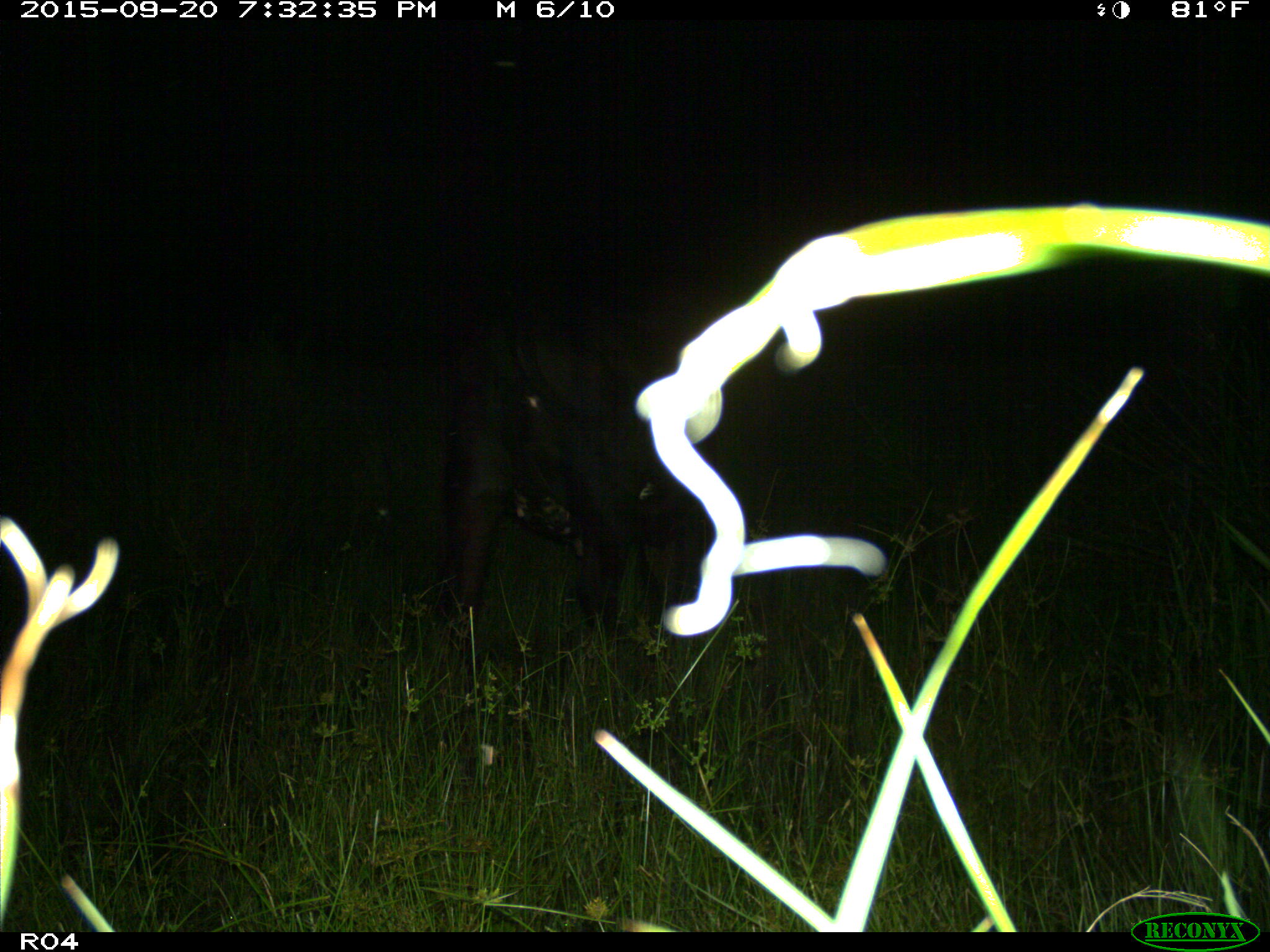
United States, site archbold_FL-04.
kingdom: Animalia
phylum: Chordata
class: Mammalia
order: Artiodactyla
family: Bovidae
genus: Bos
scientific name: Bos taurus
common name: domestic cow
Bos taurus (domestic cow).